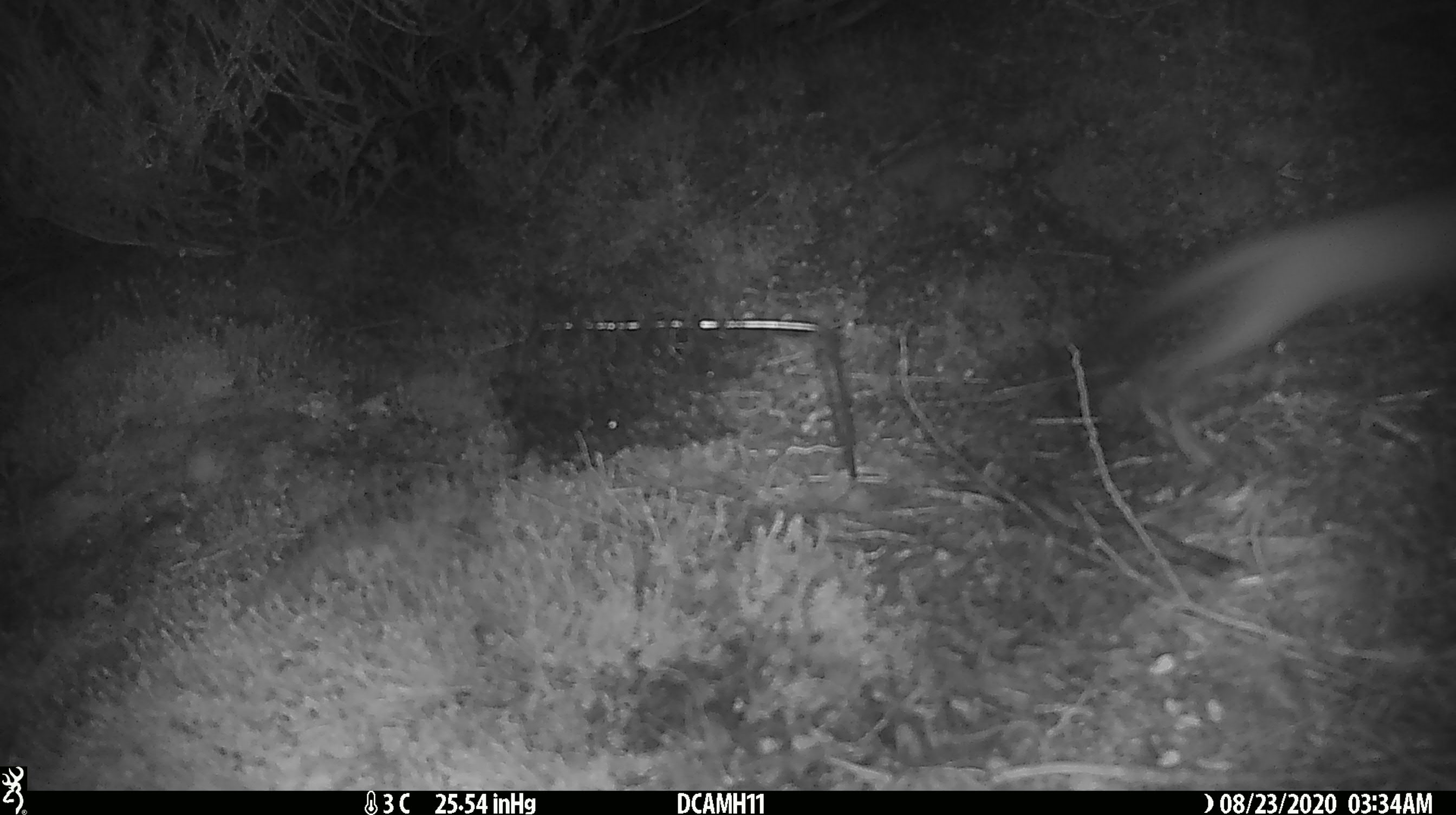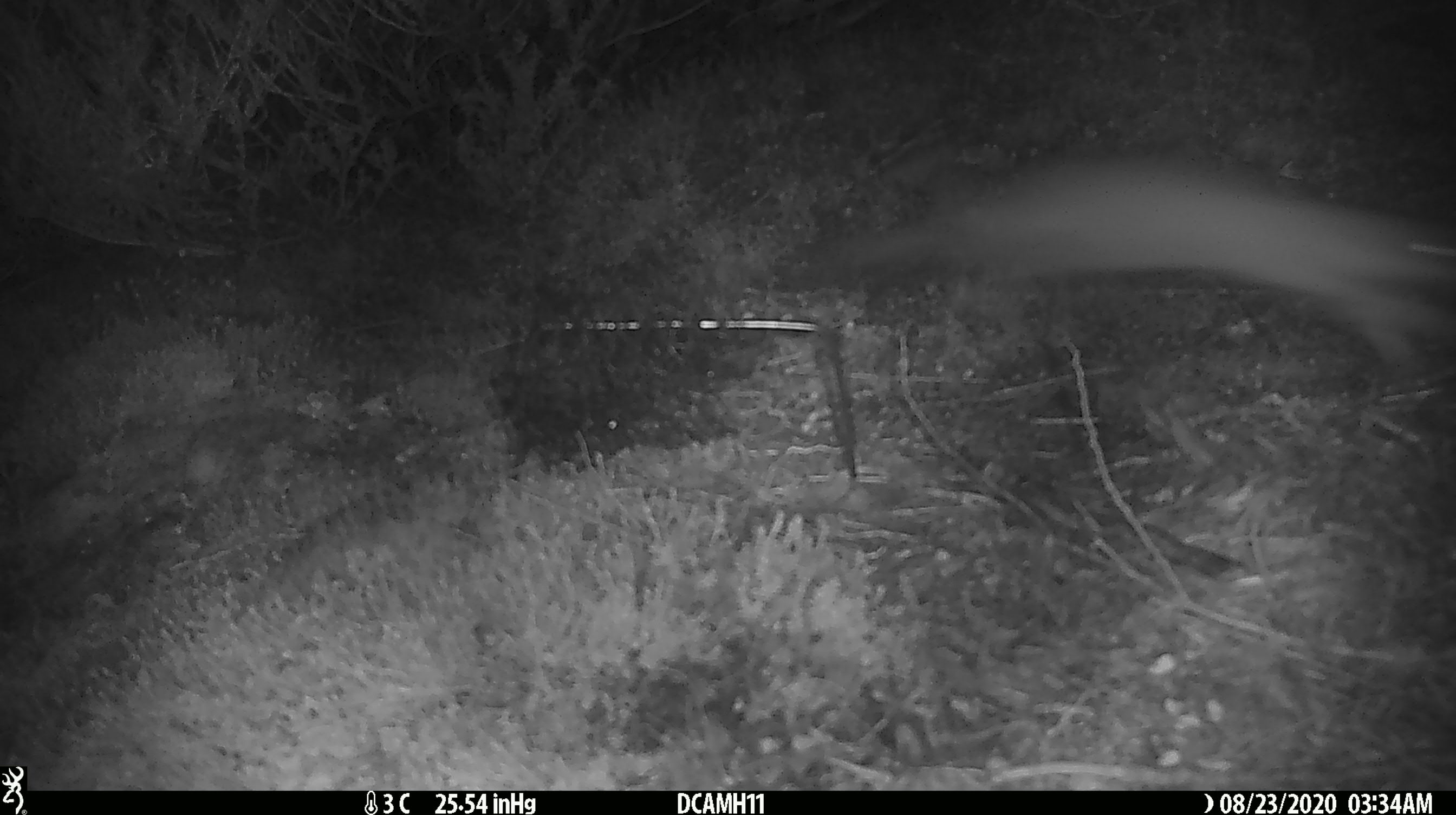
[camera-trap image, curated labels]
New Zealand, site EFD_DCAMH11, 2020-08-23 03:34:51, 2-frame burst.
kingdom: Animalia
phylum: Chordata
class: Mammalia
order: Carnivora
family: Mustelidae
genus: Mustela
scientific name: Mustela erminea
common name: stoat